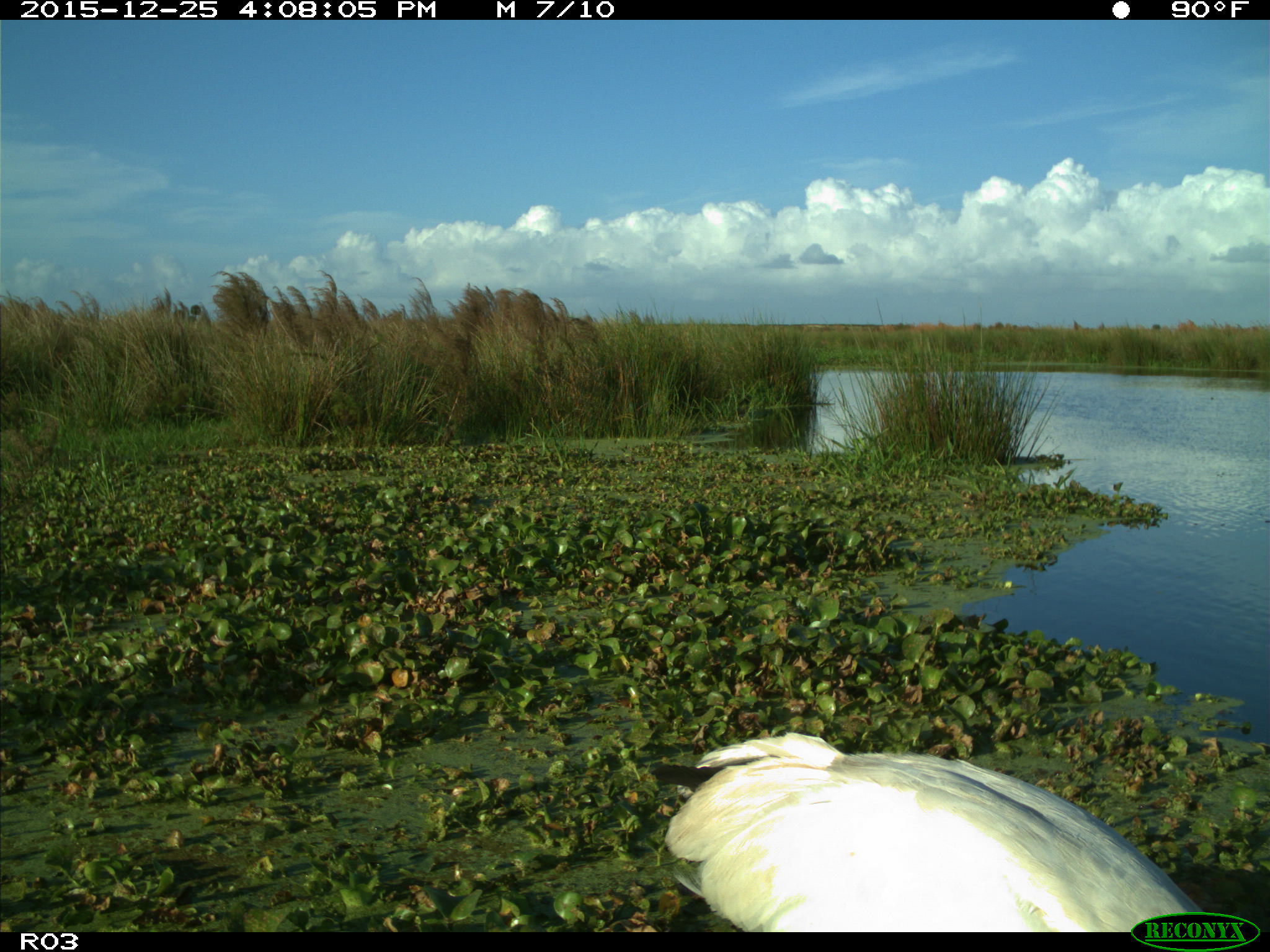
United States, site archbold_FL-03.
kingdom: Animalia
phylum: Chordata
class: Aves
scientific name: Aves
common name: birds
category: unidentified bird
Unidentified bird (birds) (Aves).